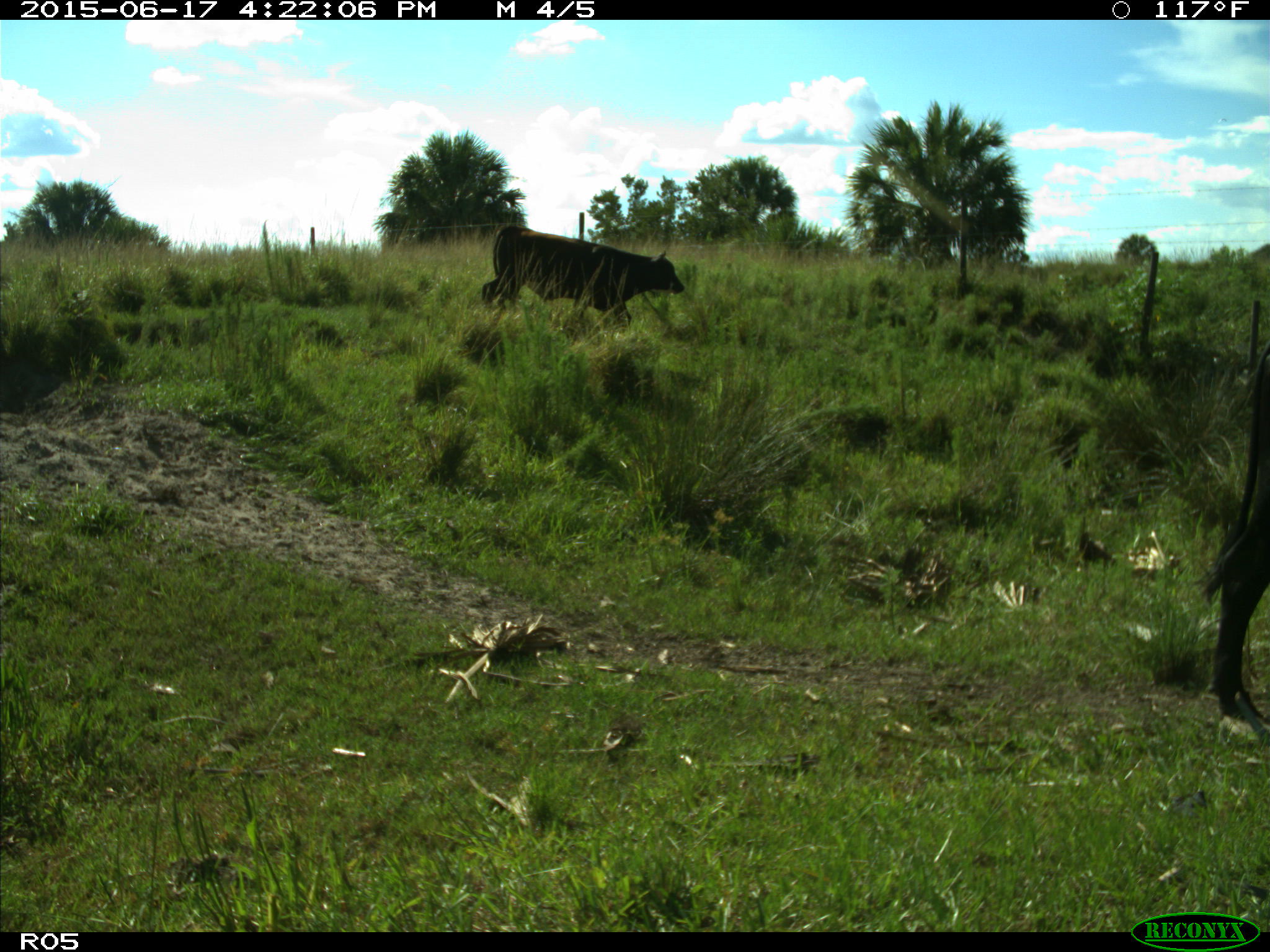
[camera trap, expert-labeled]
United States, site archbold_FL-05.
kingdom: Animalia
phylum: Chordata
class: Mammalia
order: Artiodactyla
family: Bovidae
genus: Bos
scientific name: Bos taurus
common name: domestic cow